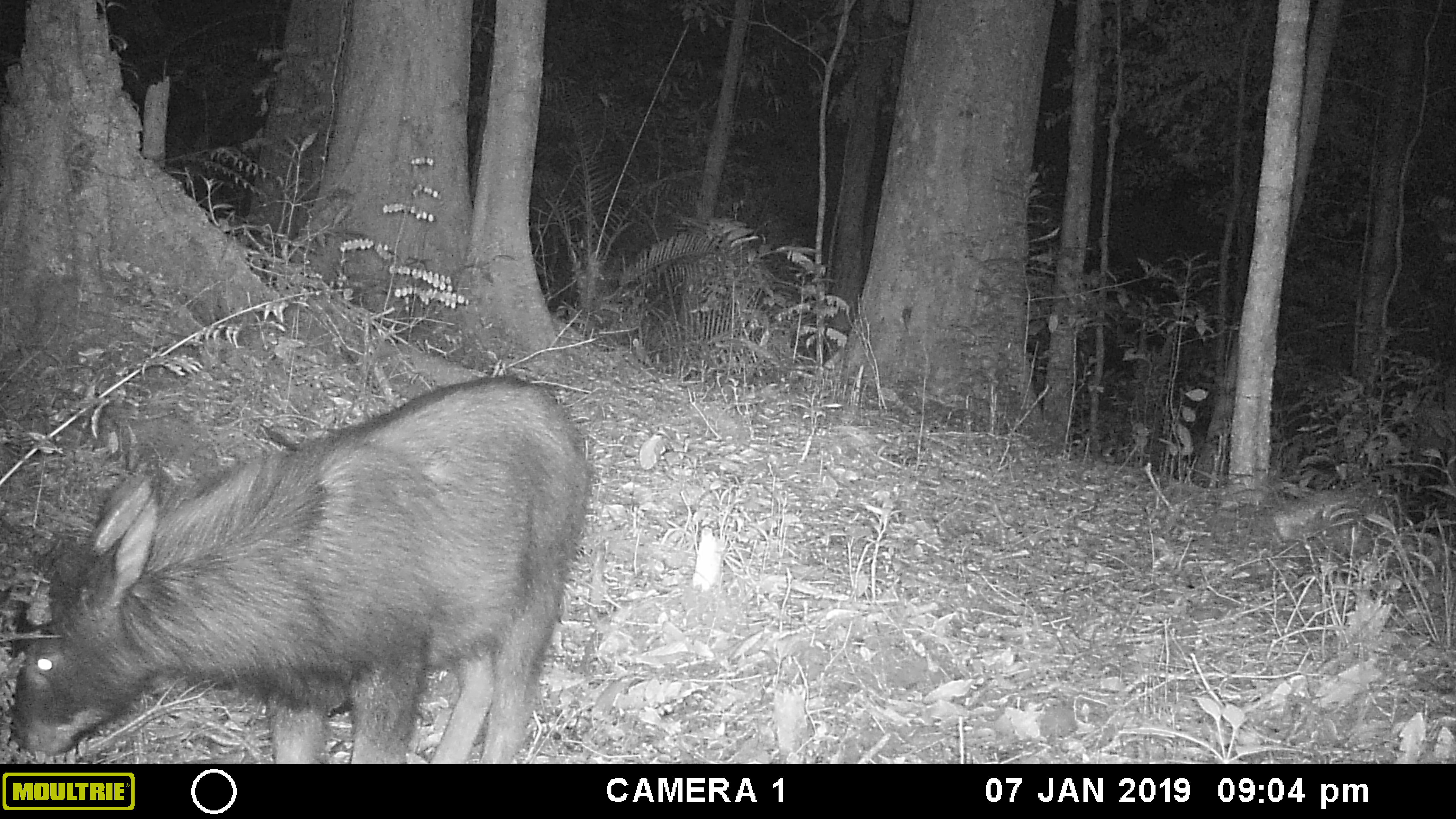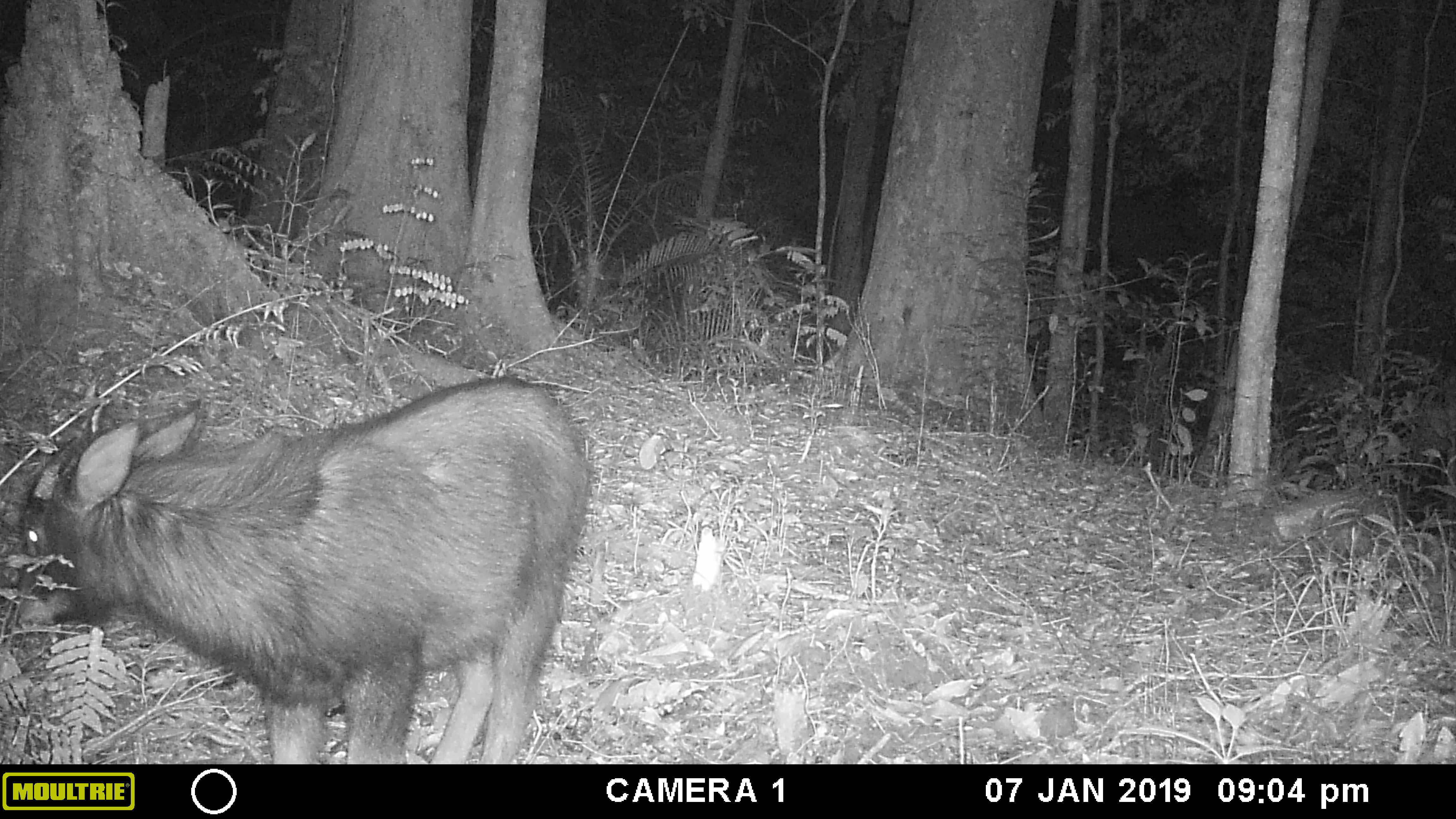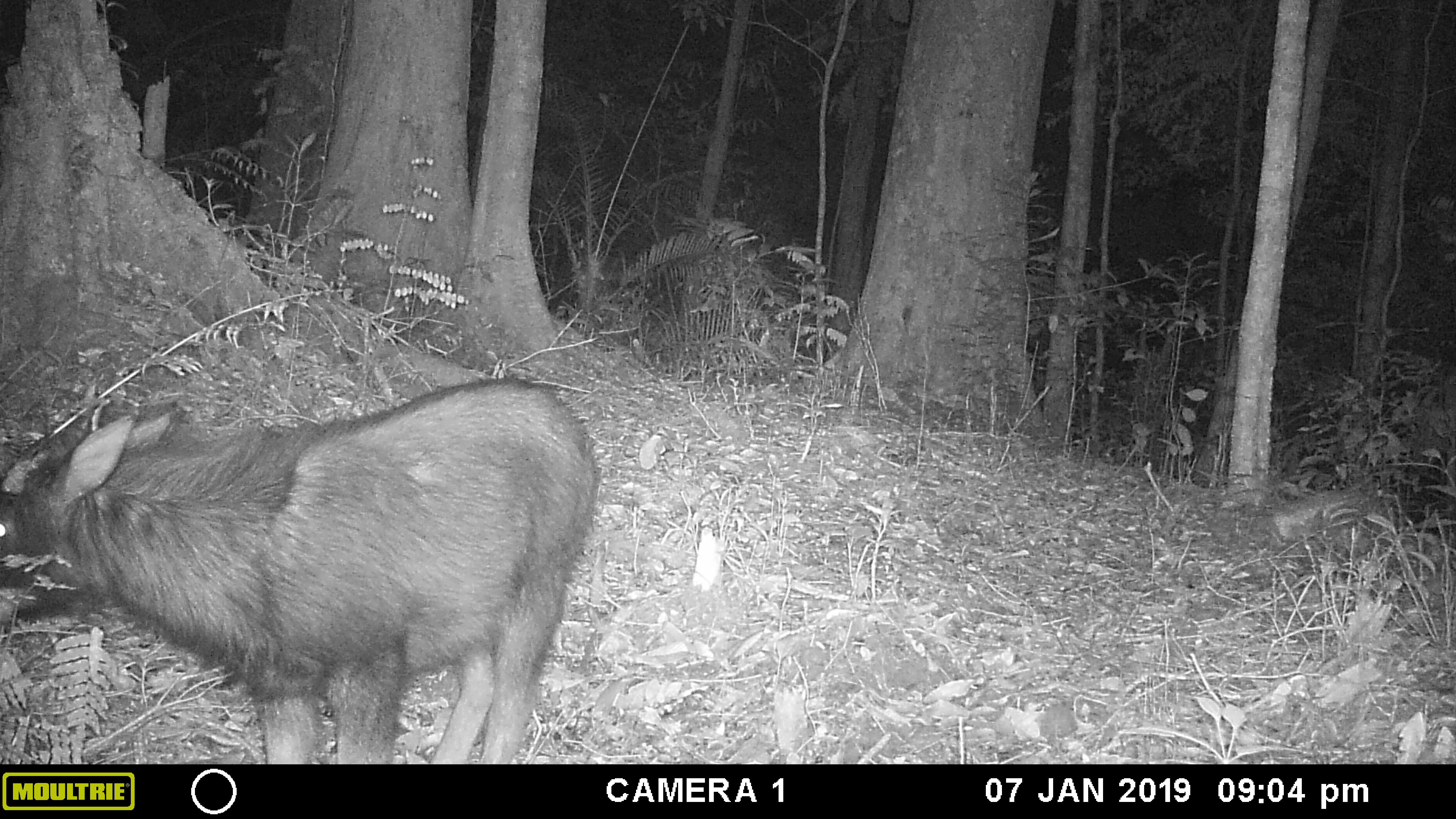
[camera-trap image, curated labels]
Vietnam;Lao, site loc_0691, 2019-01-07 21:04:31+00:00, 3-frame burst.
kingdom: Animalia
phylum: Chordata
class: Mammalia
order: Artiodactyla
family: Bovidae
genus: Capricornis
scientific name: Capricornis sumatraensis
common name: chinese serow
Chinese serow (Capricornis sumatraensis). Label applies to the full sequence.